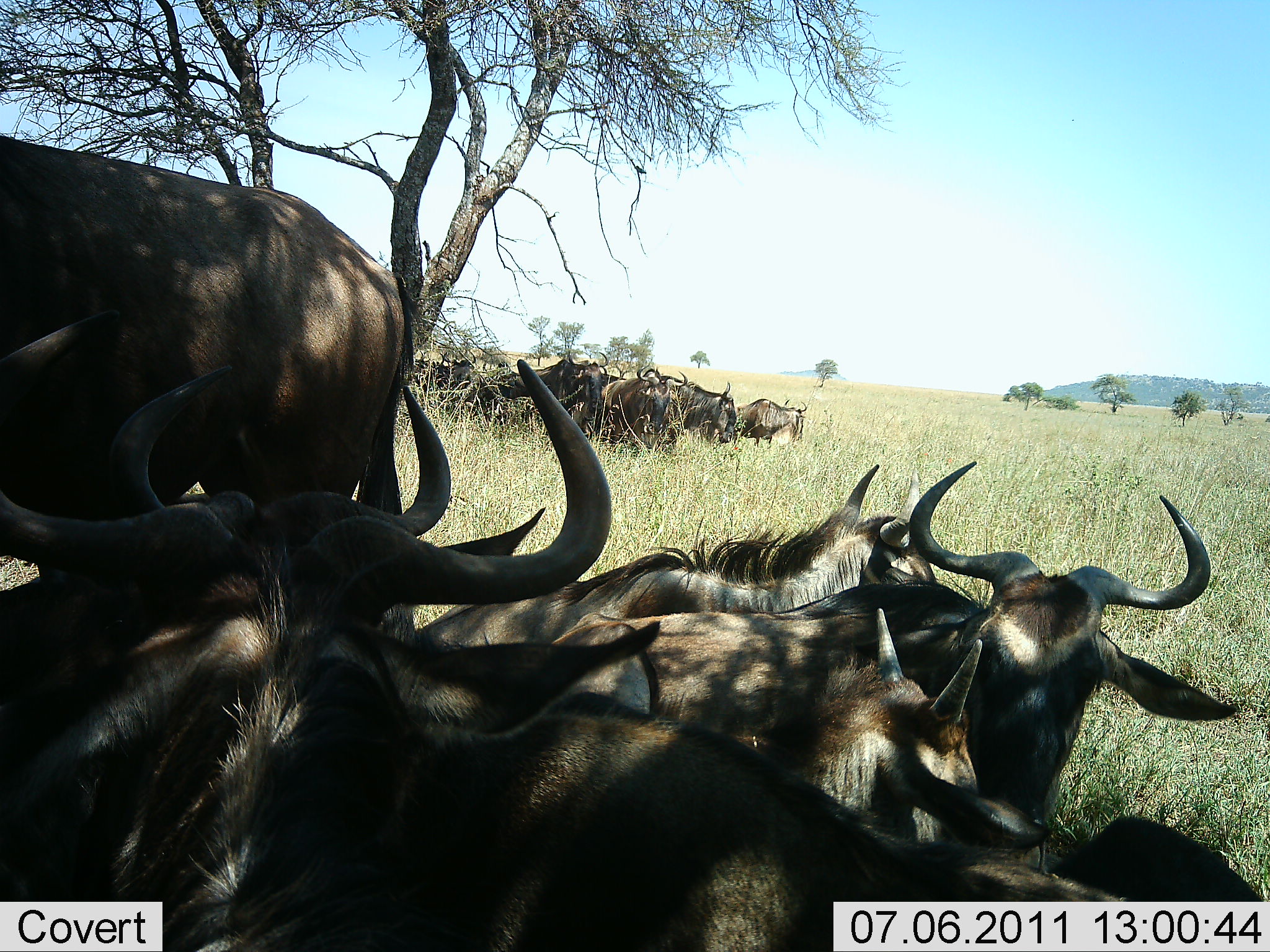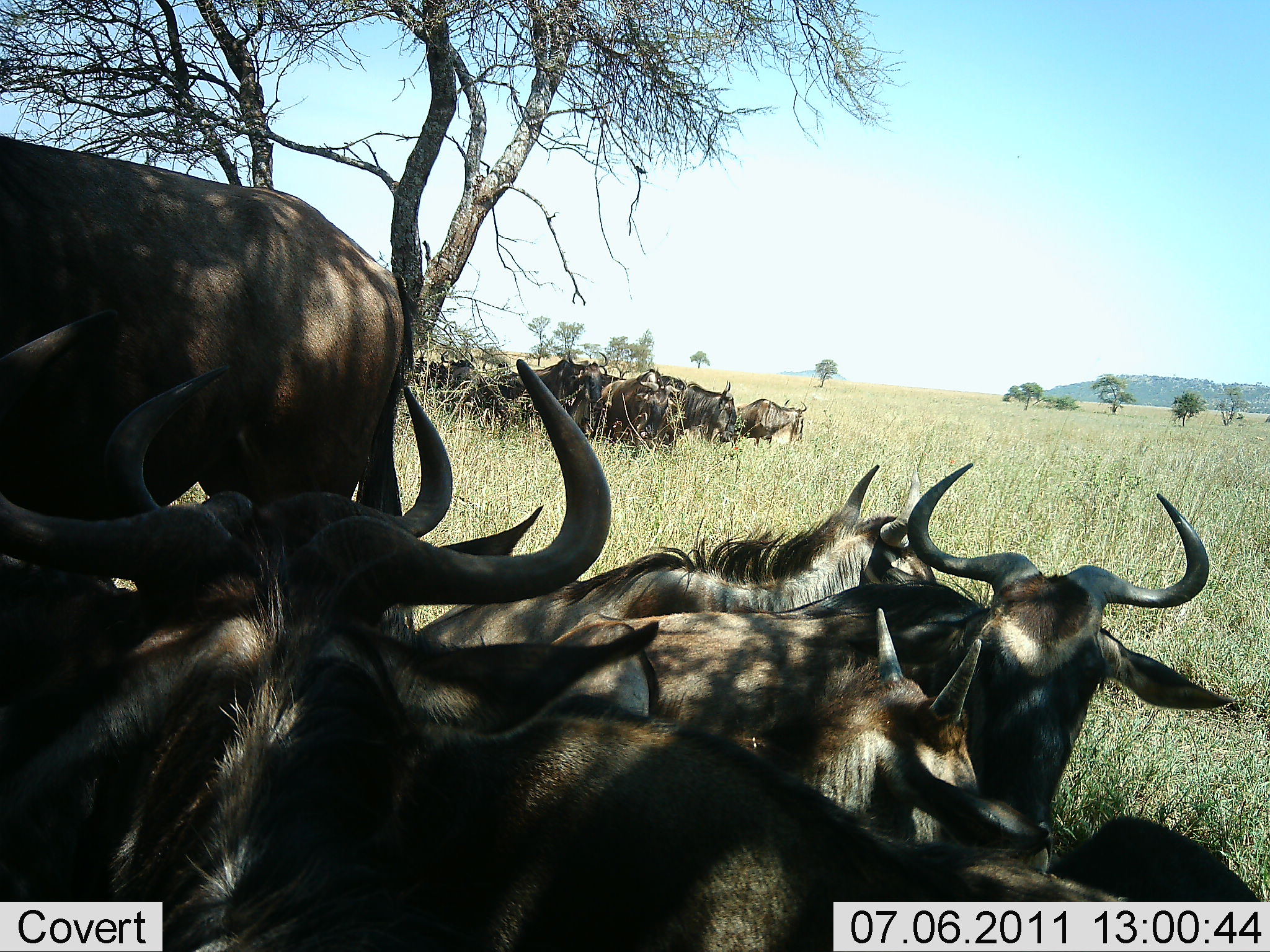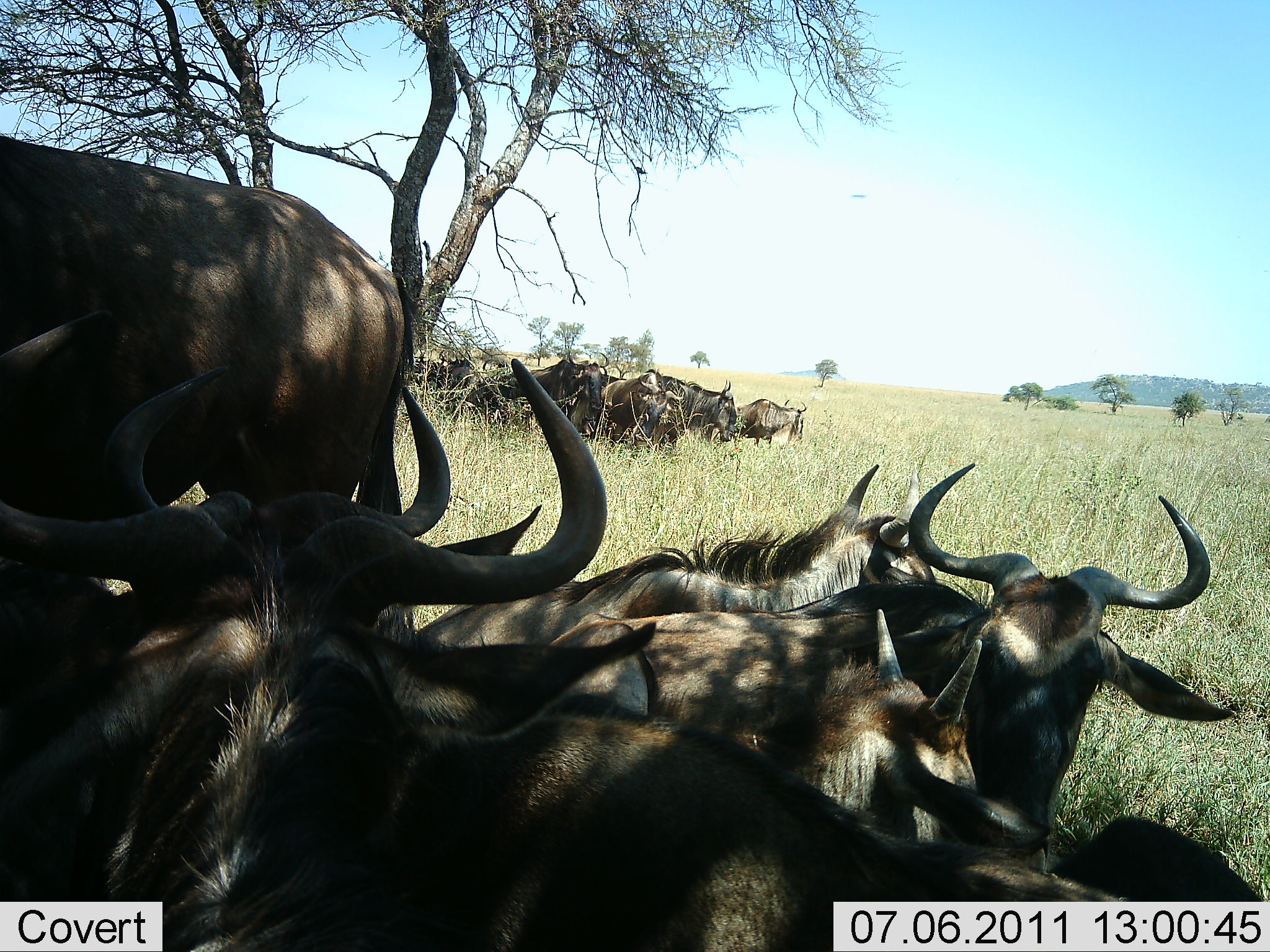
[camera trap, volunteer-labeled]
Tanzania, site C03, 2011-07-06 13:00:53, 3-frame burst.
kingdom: Animalia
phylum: Chordata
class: Mammalia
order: Artiodactyla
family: Bovidae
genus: Connochaetes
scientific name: Connochaetes taurinus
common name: blue wildebeest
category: wildebeest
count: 11-50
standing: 64%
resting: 100%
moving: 14%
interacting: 7%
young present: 7%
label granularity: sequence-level